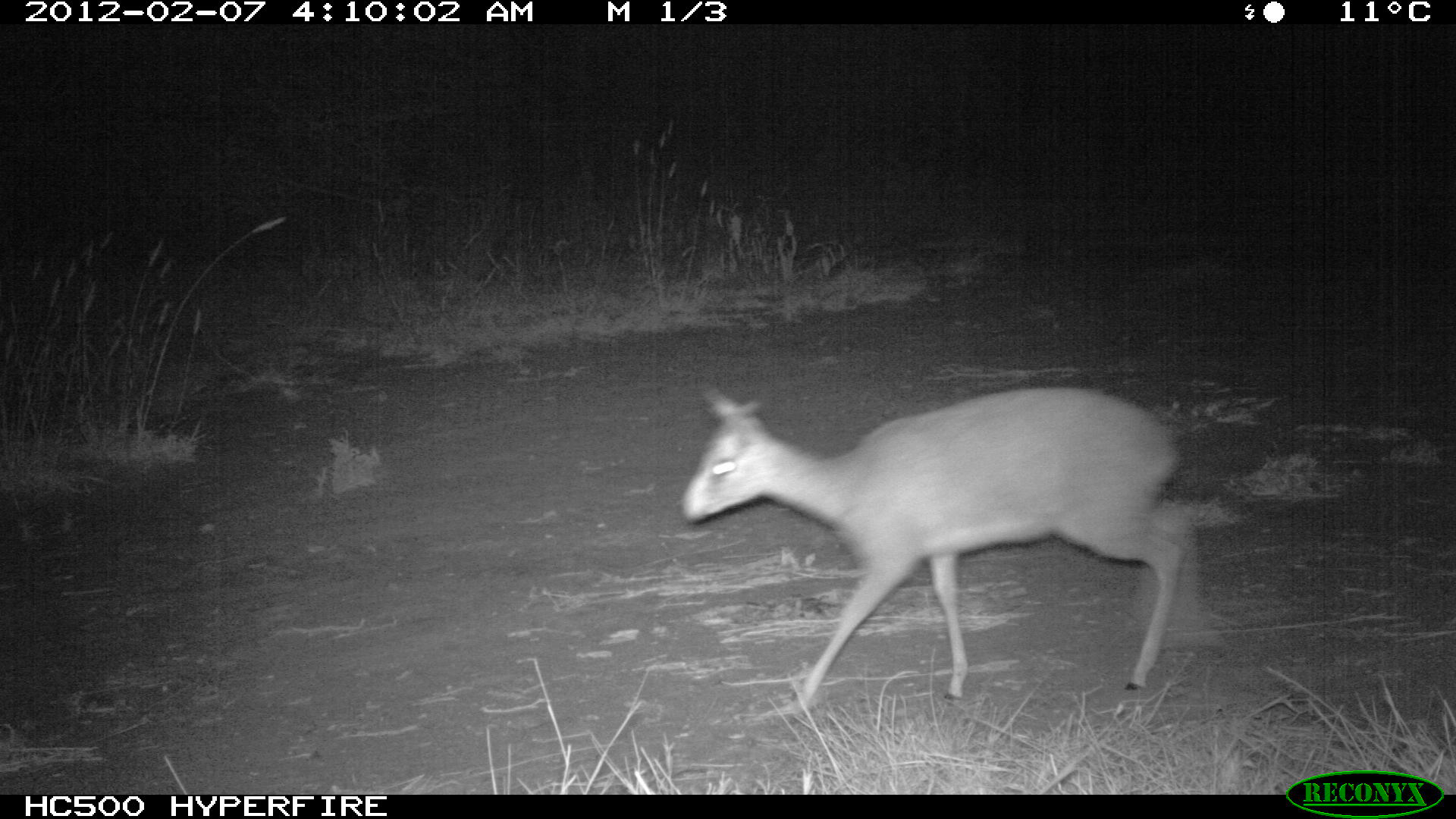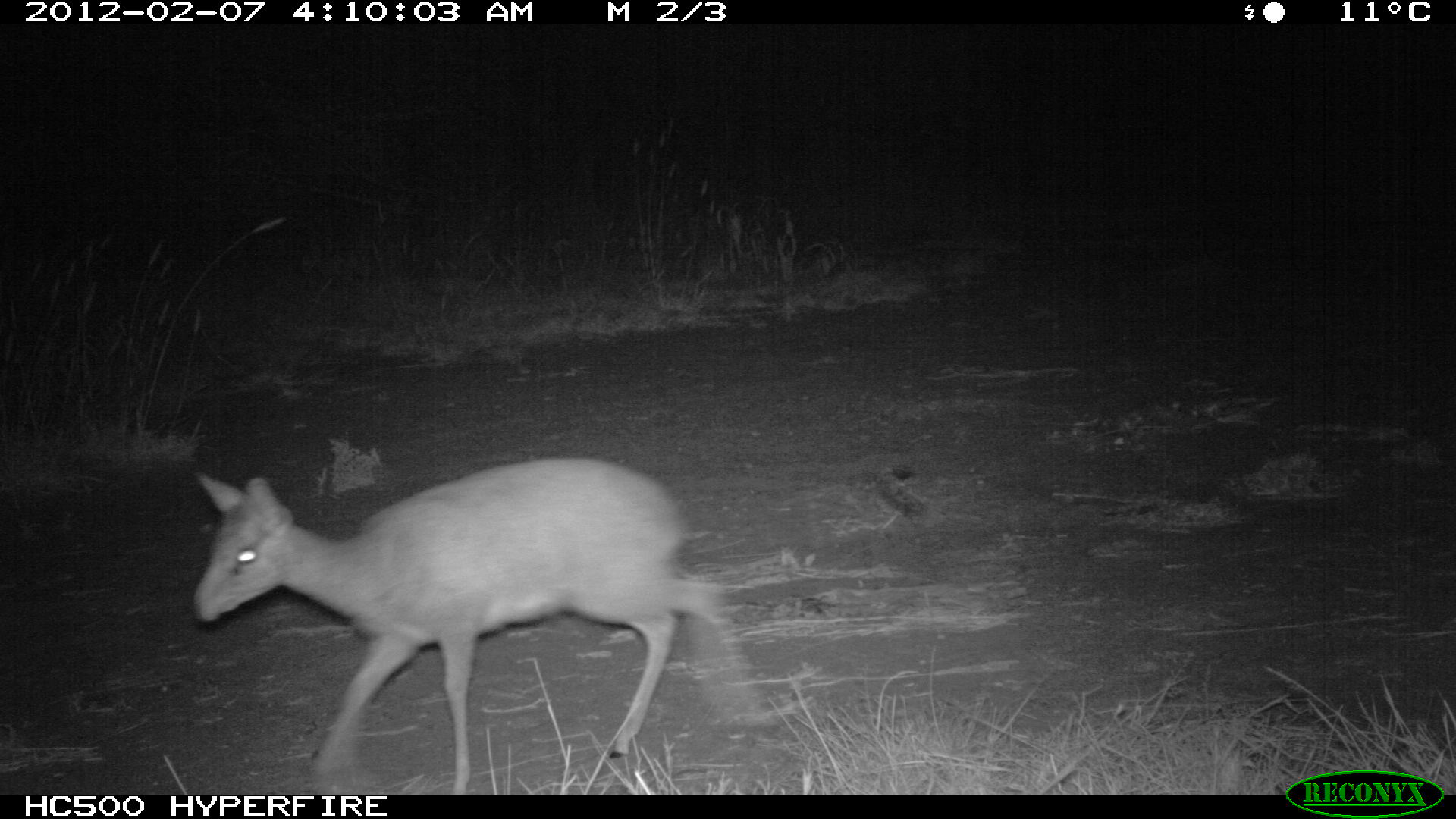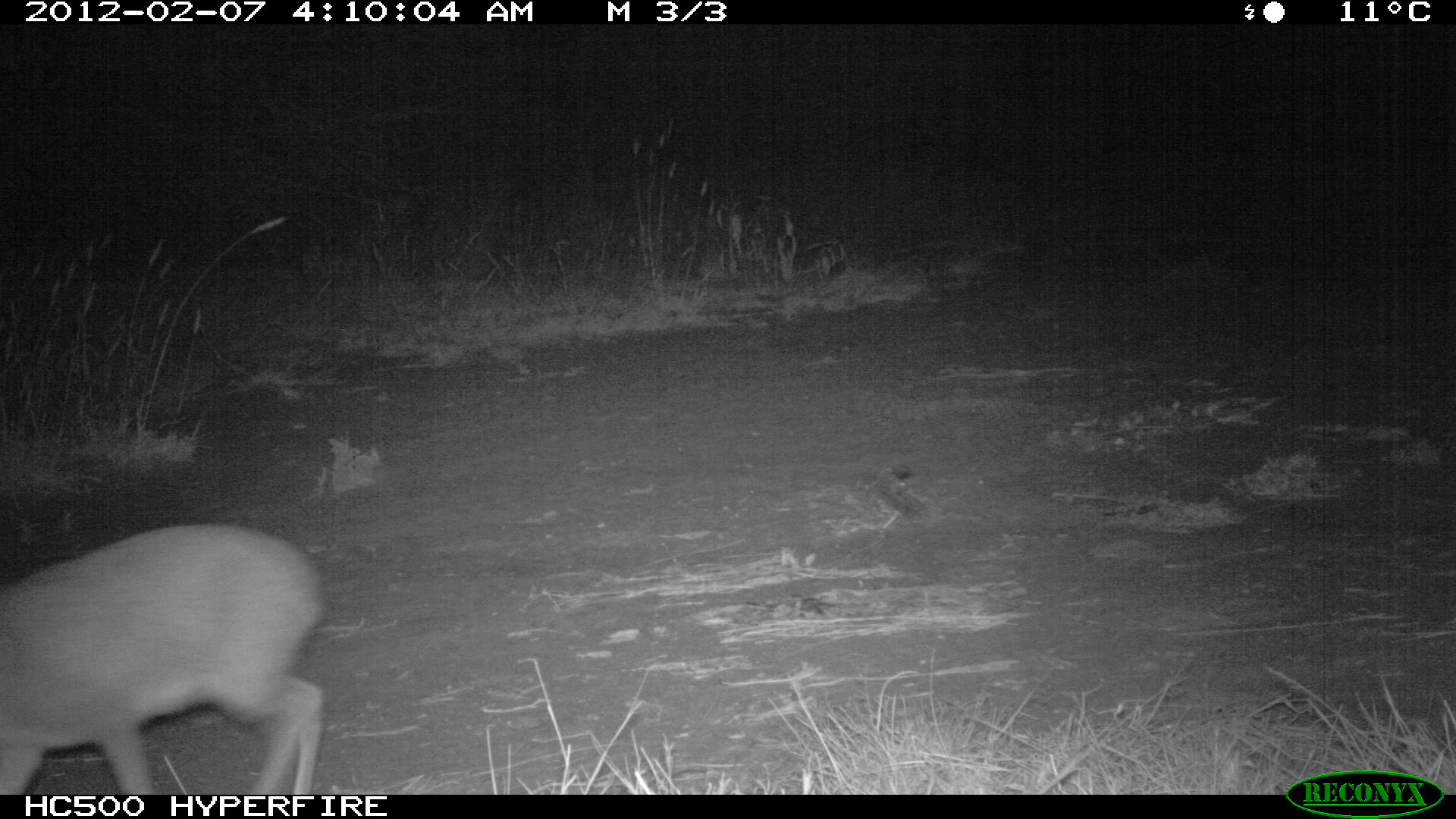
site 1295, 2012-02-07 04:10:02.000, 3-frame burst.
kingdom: Animalia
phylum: Chordata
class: Mammalia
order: Artiodactyla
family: Bovidae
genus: Madoqua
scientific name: Madoqua guentheri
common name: günther's dik-dik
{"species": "Madoqua guentheri (günther's dik-dik)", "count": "1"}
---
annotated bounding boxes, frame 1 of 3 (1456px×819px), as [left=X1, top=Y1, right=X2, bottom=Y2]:
madoqua guentheri: [left=679, top=387, right=1202, bottom=715]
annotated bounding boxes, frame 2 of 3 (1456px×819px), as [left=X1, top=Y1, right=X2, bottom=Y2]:
madoqua guentheri: [left=192, top=458, right=763, bottom=795]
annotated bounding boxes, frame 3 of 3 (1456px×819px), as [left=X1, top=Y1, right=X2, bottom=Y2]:
madoqua guentheri: [left=0, top=520, right=331, bottom=794]